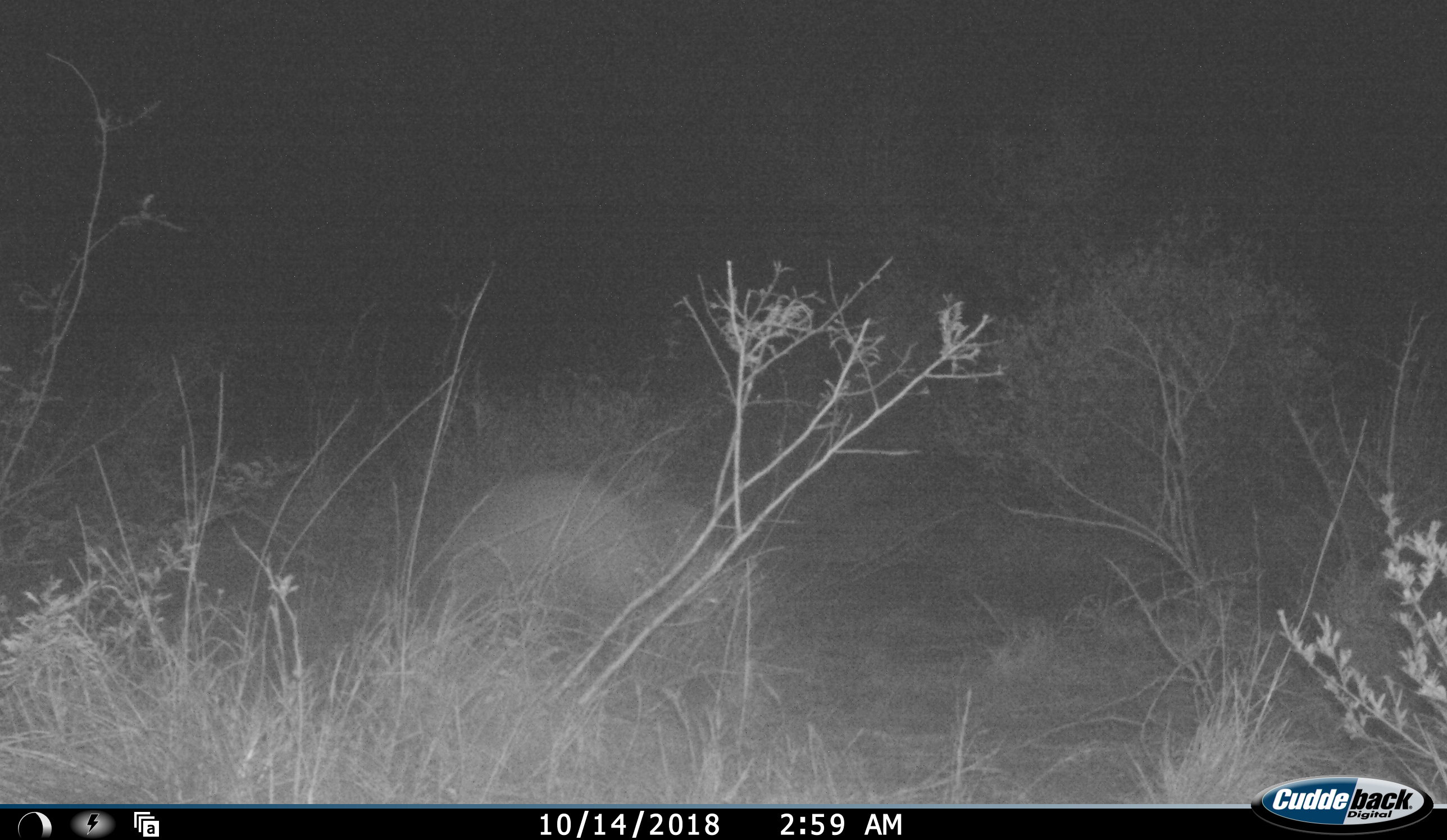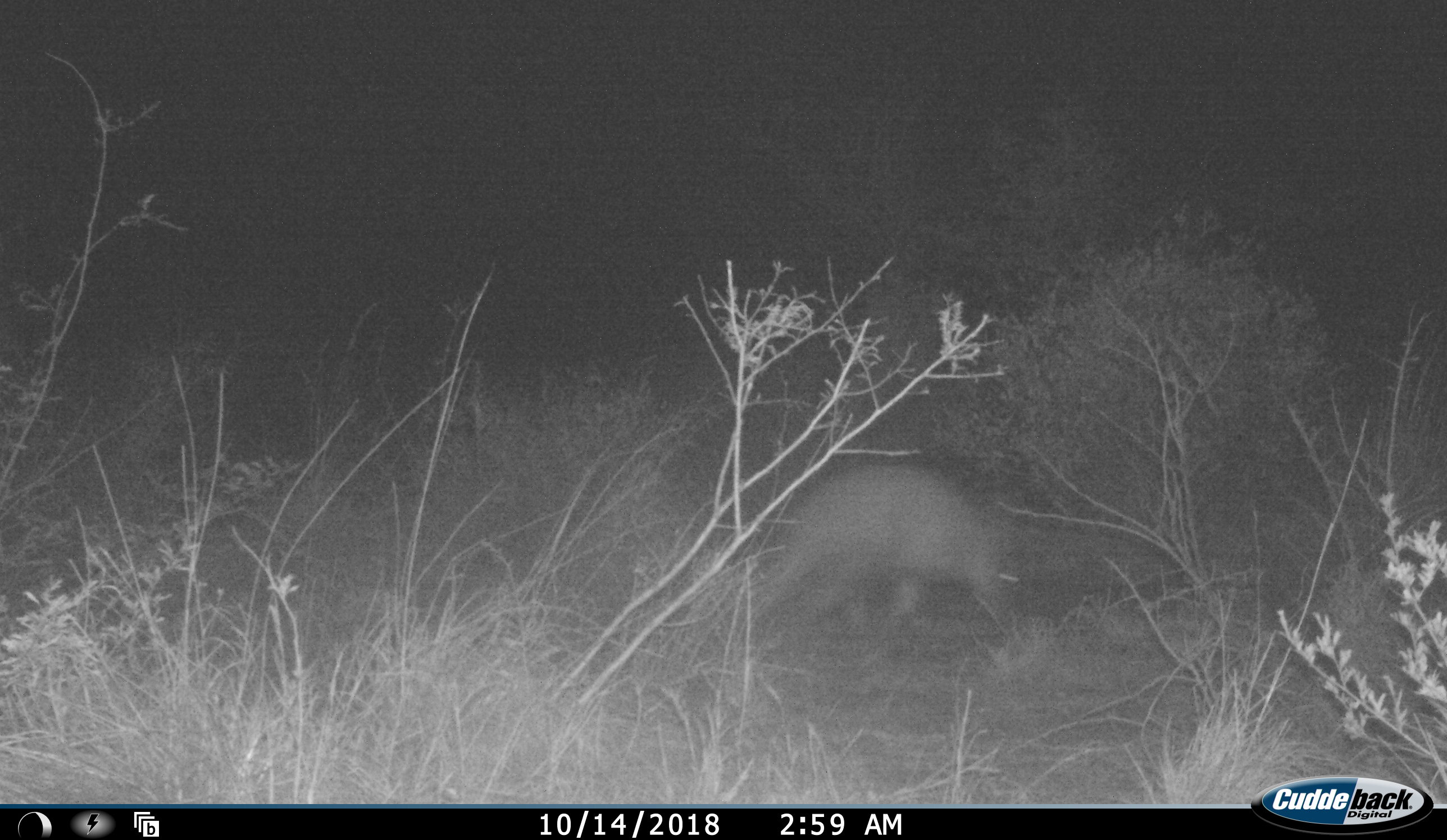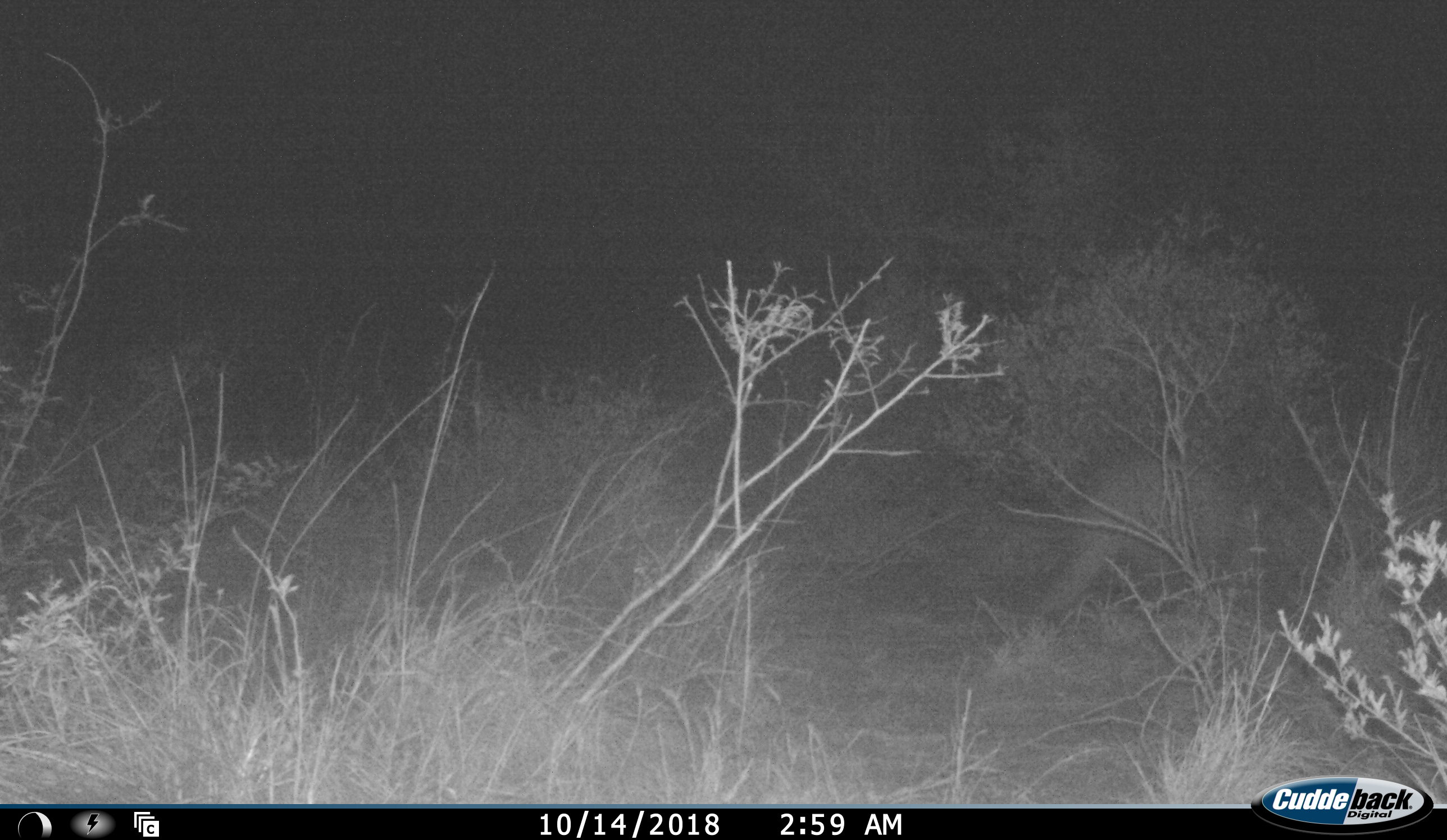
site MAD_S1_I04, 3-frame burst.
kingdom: Animalia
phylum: Chordata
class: Mammalia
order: Tubulidentata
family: Orycteropodidae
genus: Orycteropus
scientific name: Orycteropus afer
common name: aardvark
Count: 1.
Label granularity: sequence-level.